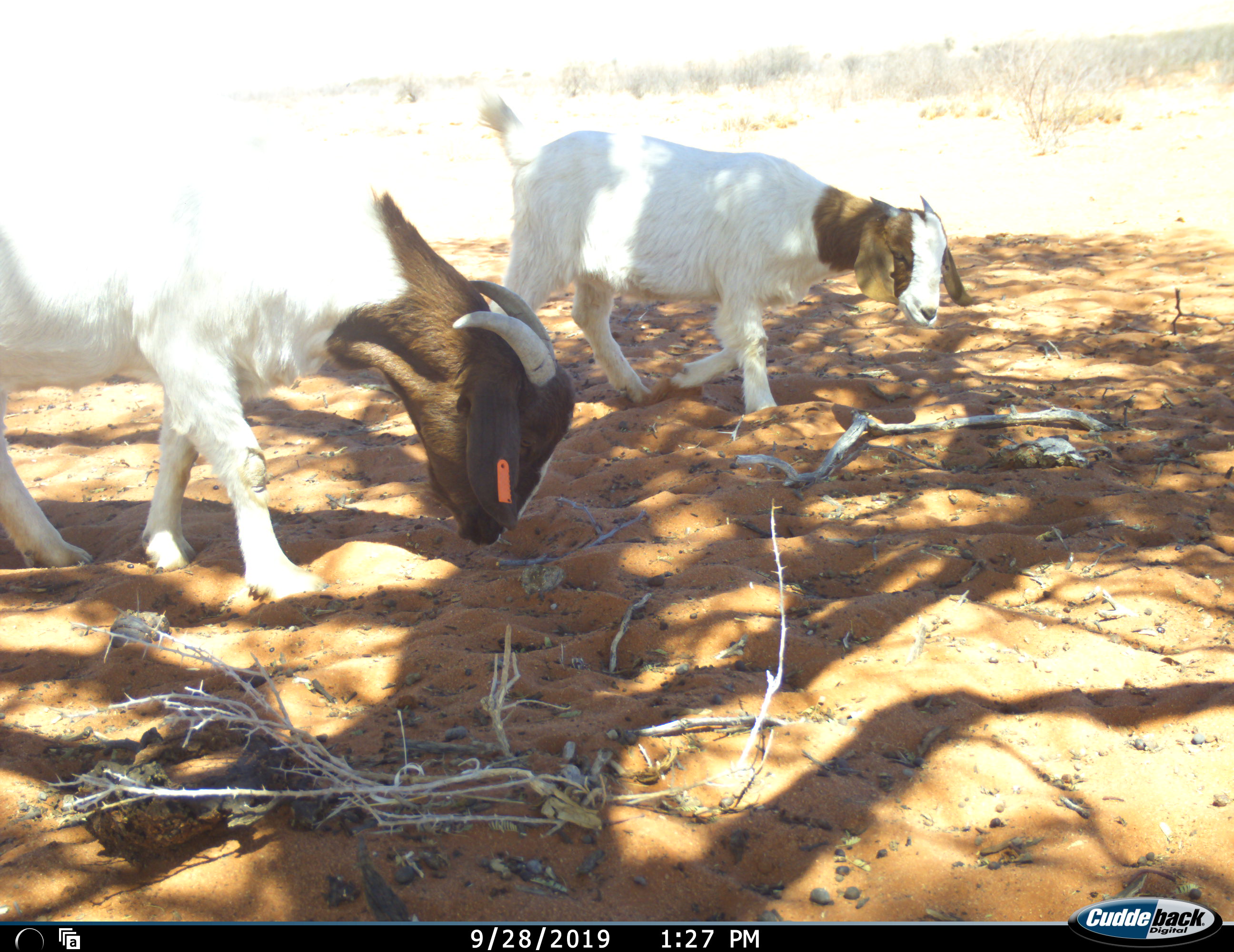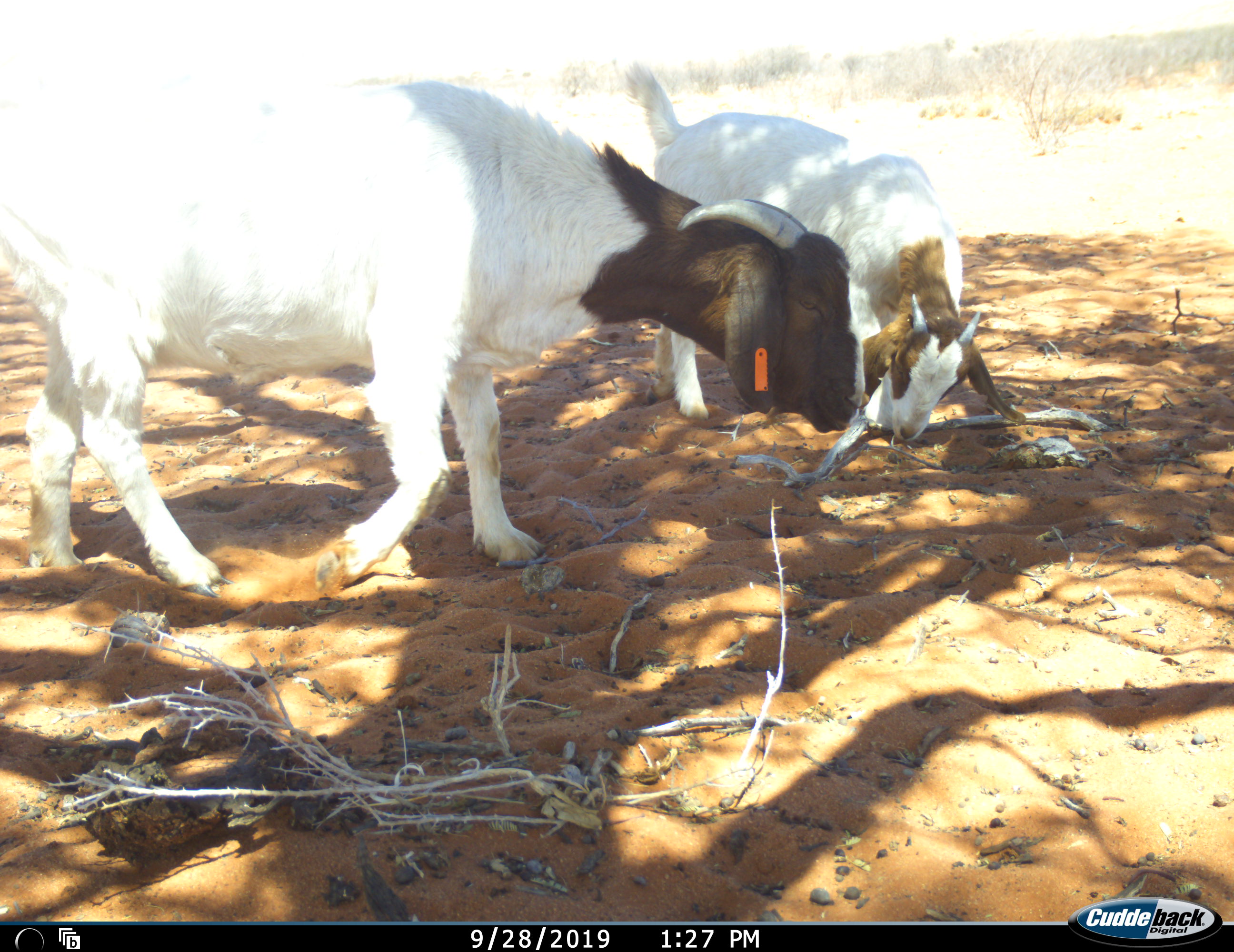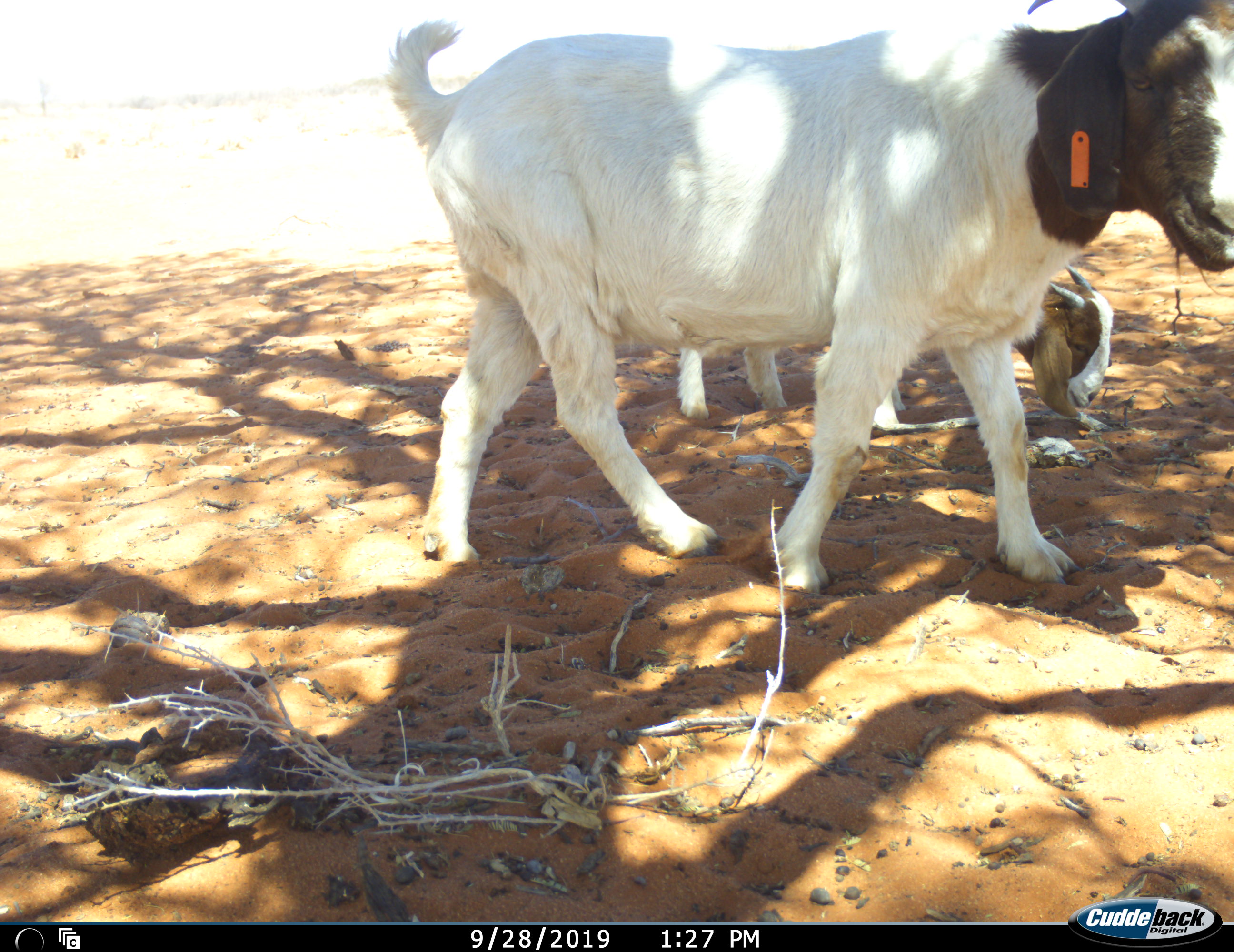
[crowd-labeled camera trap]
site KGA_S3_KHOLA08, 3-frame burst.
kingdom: Animalia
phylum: Chordata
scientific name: Vertebrata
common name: domestic animal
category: domesticanimal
Domesticanimal (domestic animal) (Vertebrata), count 2. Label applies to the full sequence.